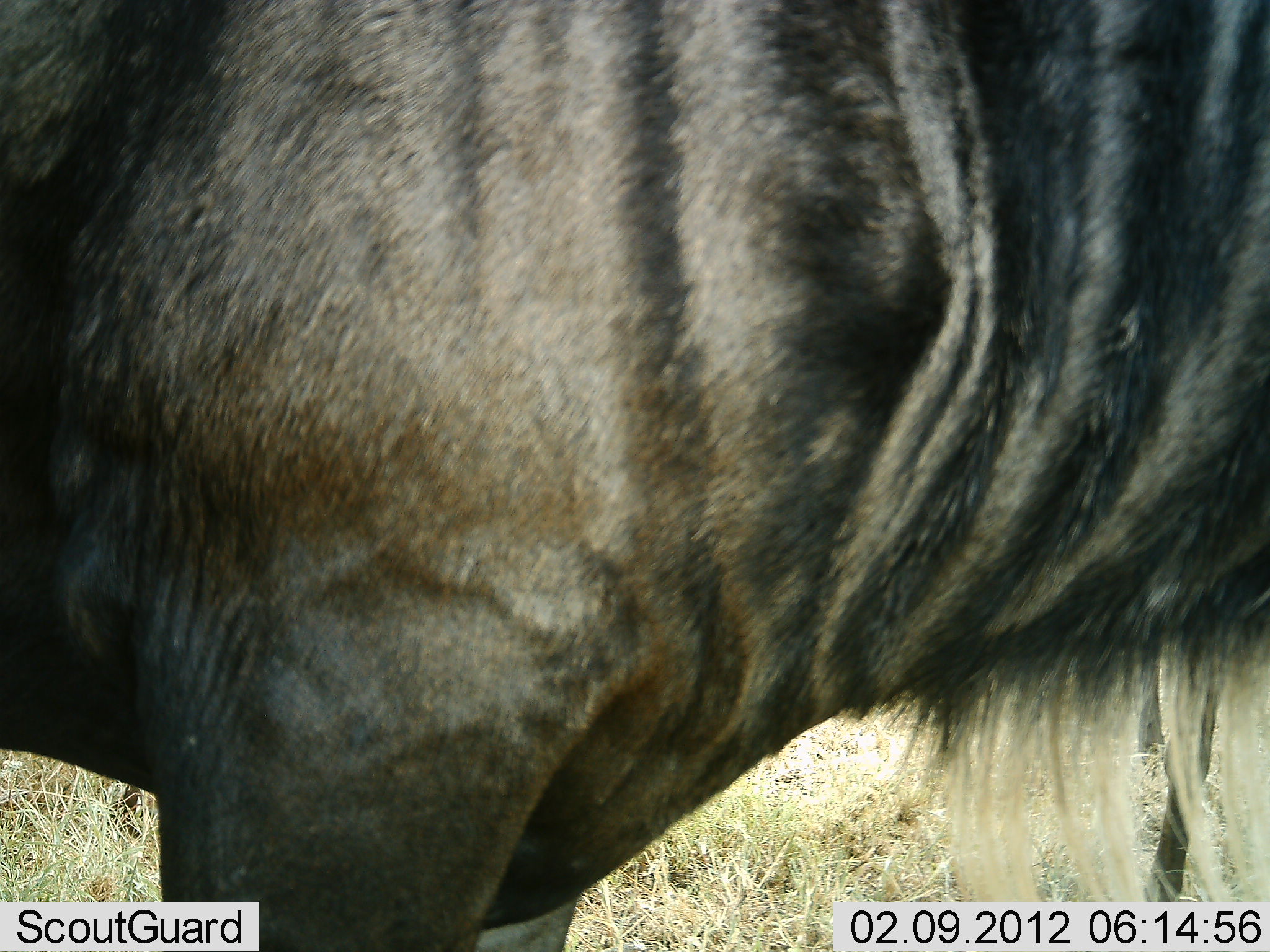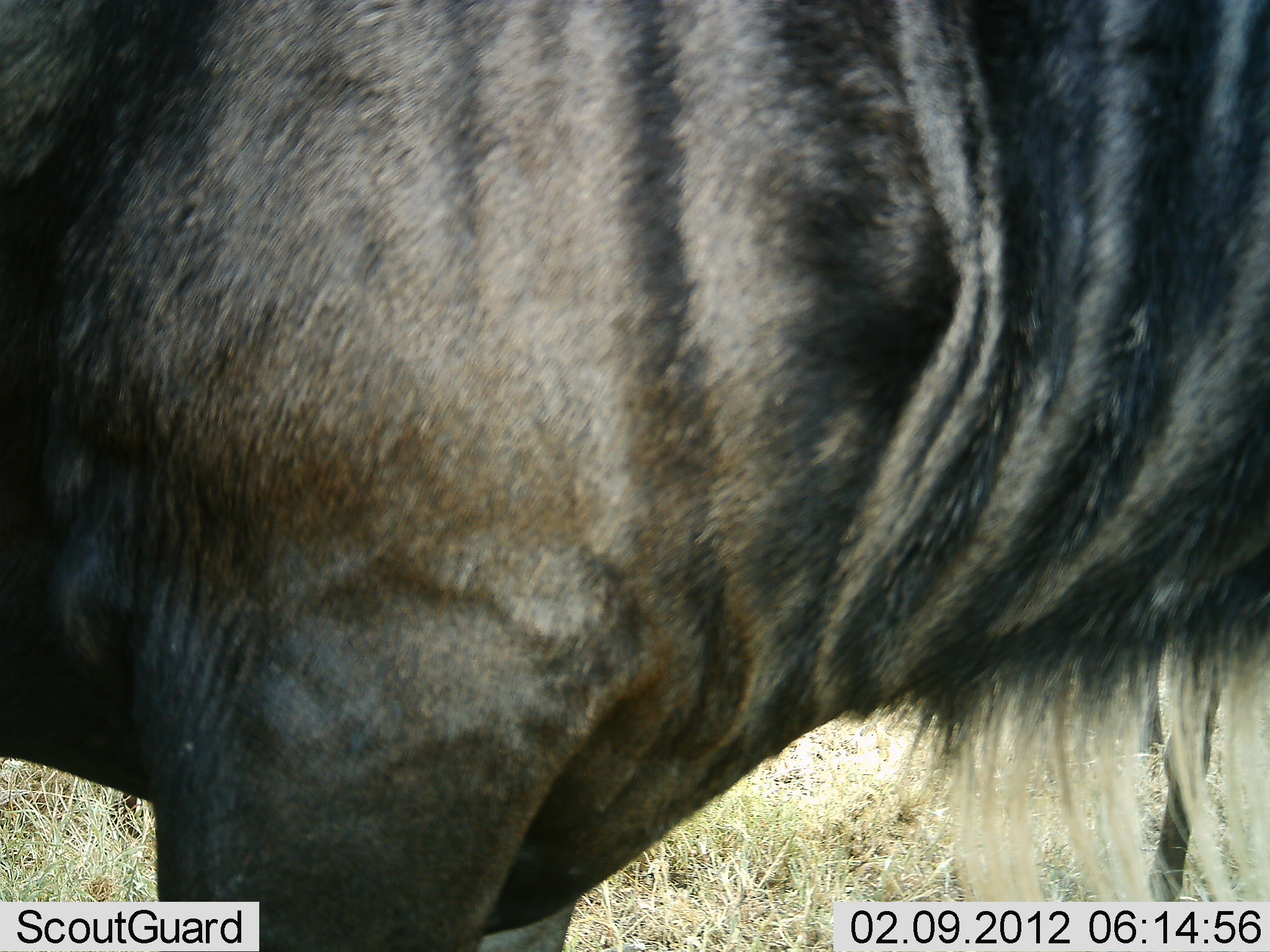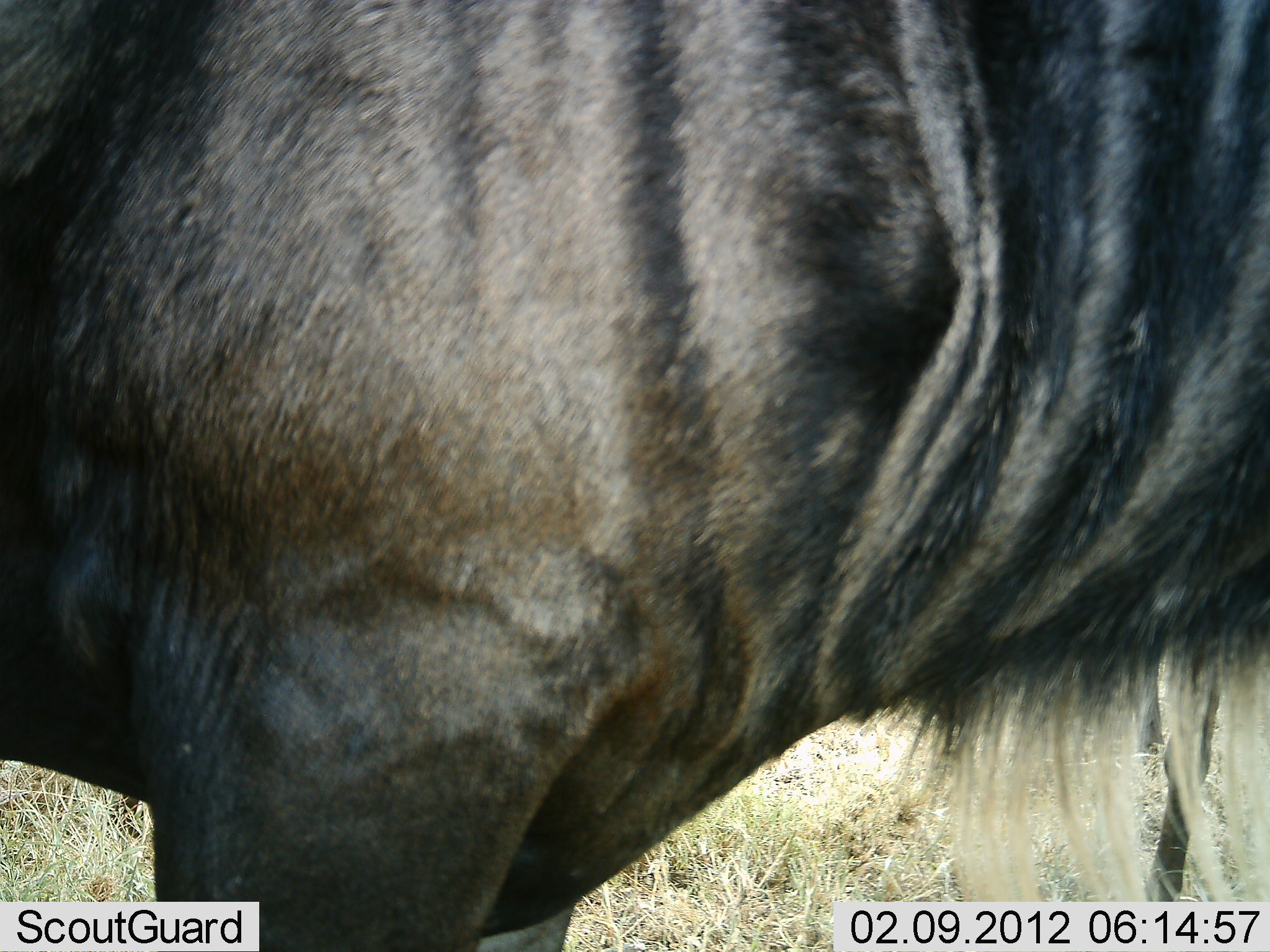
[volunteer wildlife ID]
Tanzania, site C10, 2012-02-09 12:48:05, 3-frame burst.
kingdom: Animalia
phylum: Chordata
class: Mammalia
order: Artiodactyla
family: Bovidae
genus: Connochaetes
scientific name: Connochaetes taurinus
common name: blue wildebeest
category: wildebeest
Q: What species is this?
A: Wildebeest (blue wildebeest) (Connochaetes taurinus).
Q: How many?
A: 1.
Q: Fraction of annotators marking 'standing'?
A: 100%.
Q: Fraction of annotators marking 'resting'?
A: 3%.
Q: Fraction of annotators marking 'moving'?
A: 0%.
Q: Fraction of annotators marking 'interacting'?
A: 0%.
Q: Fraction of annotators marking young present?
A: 0%.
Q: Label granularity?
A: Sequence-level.